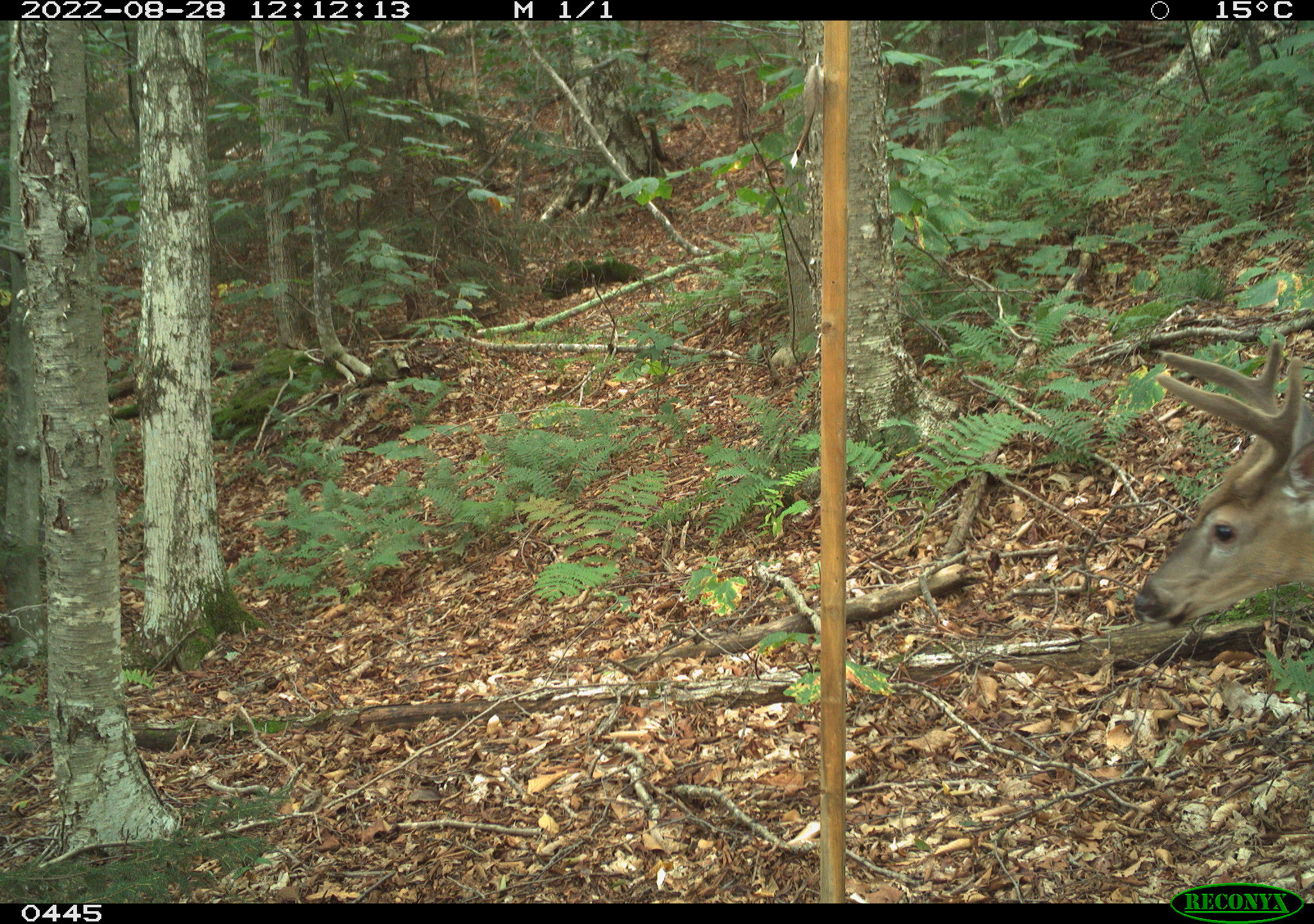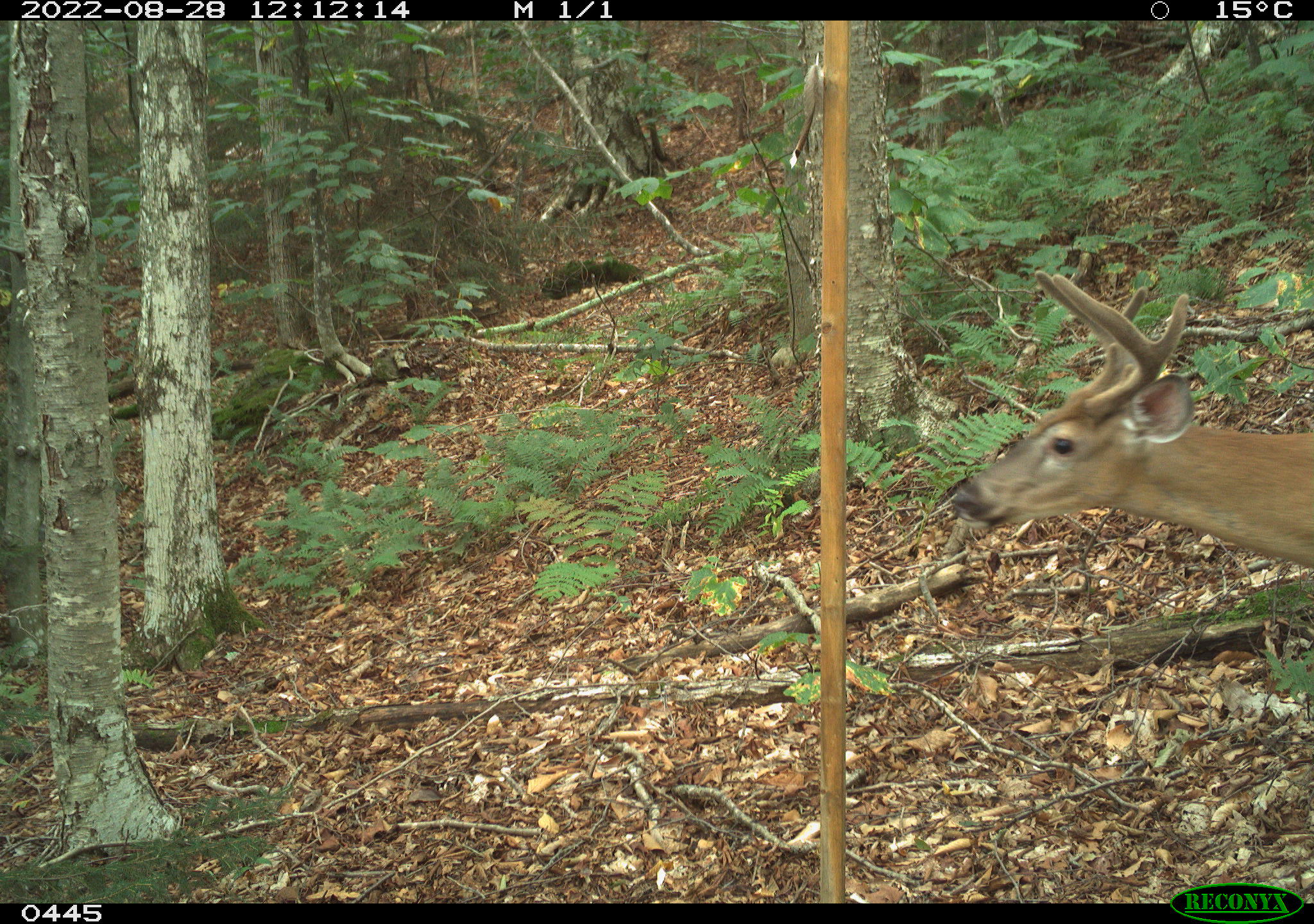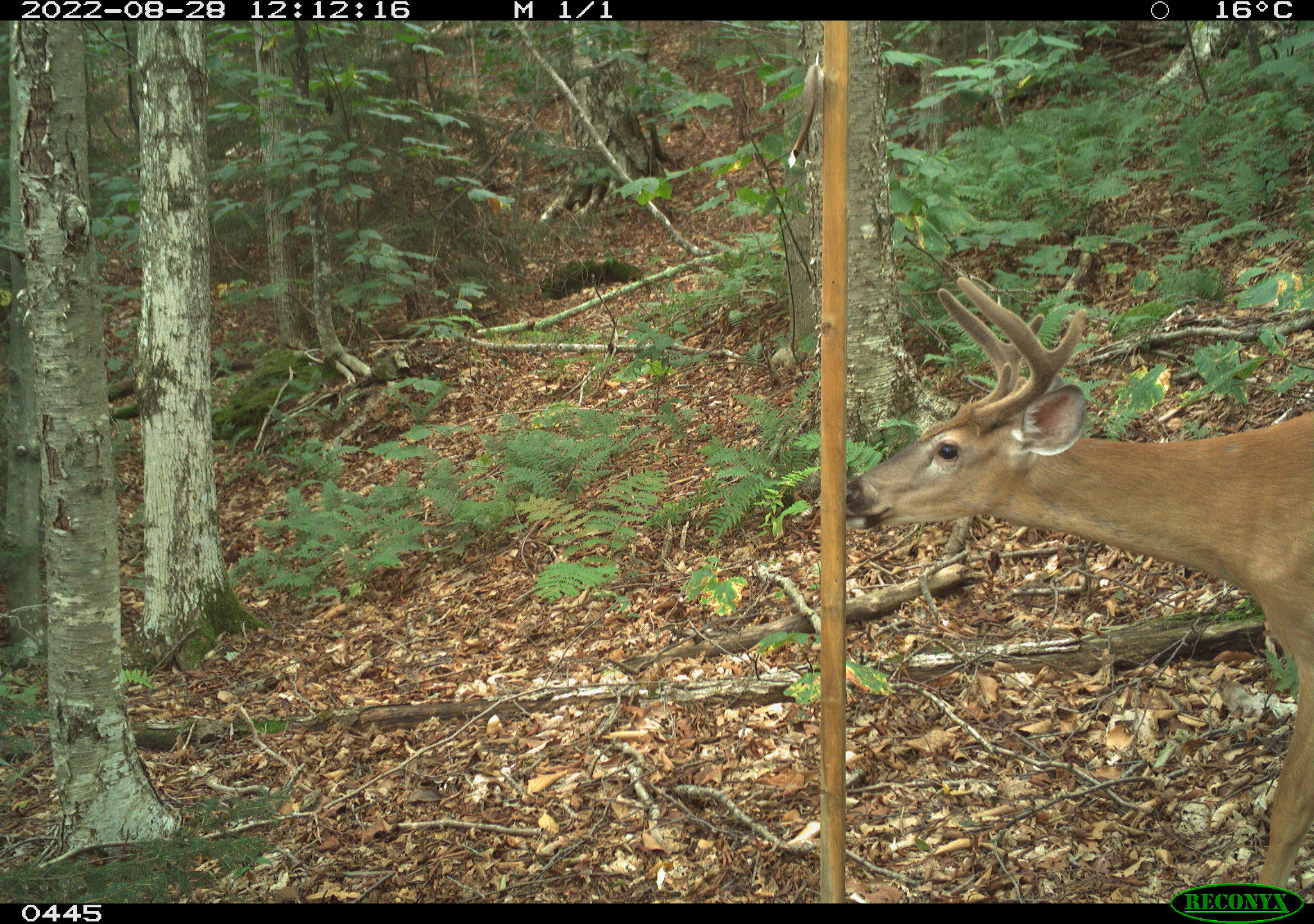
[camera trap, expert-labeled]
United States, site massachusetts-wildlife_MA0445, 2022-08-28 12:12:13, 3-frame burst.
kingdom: Animalia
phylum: Chordata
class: Mammalia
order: Artiodactyla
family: Cervidae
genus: Odocoileus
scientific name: Odocoileus virginianus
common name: white-tailed deer